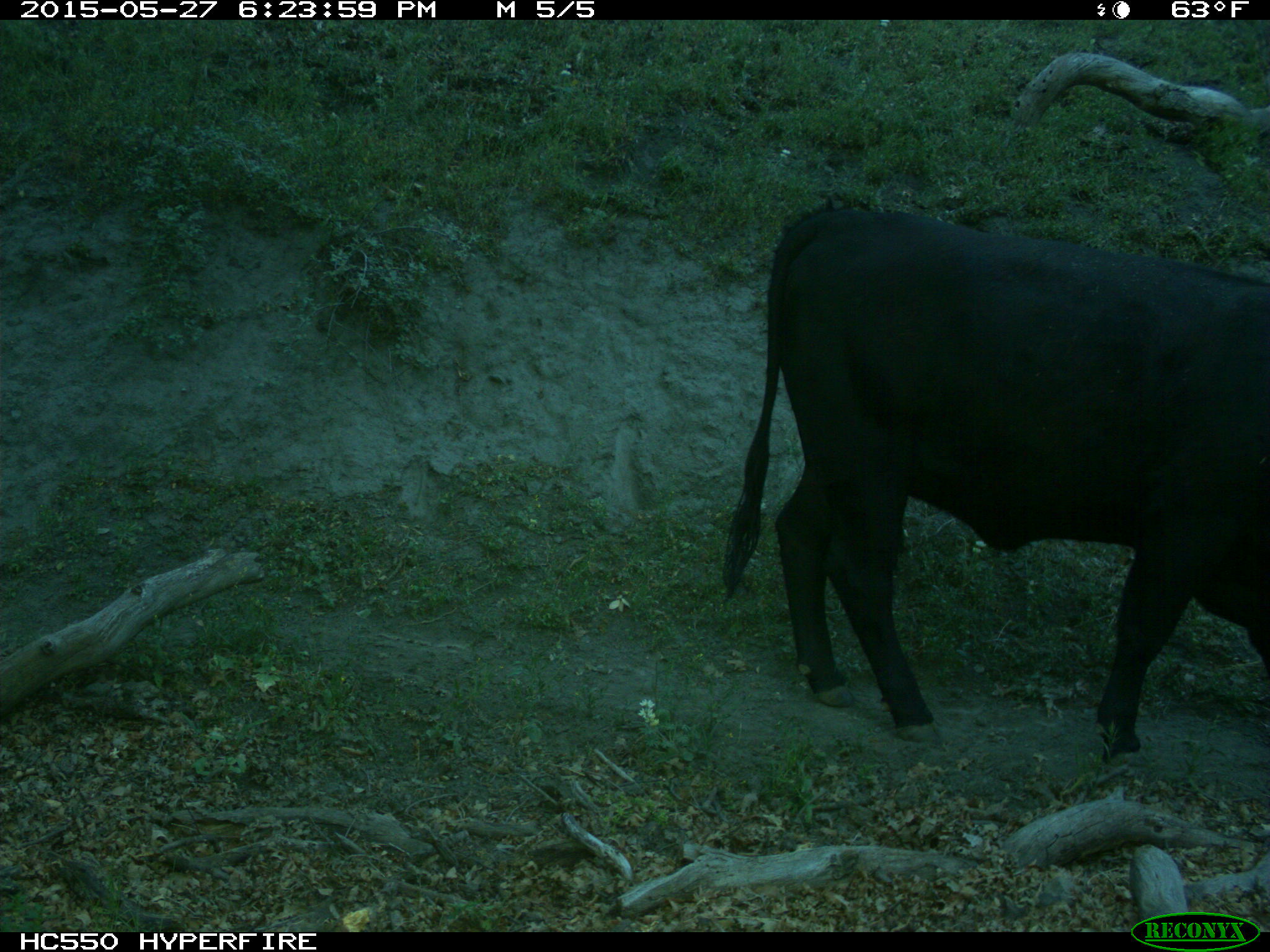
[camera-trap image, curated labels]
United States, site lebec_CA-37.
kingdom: Animalia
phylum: Chordata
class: Mammalia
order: Artiodactyla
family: Bovidae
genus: Bos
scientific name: Bos taurus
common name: domestic cow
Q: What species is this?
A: Bos taurus (domestic cow).